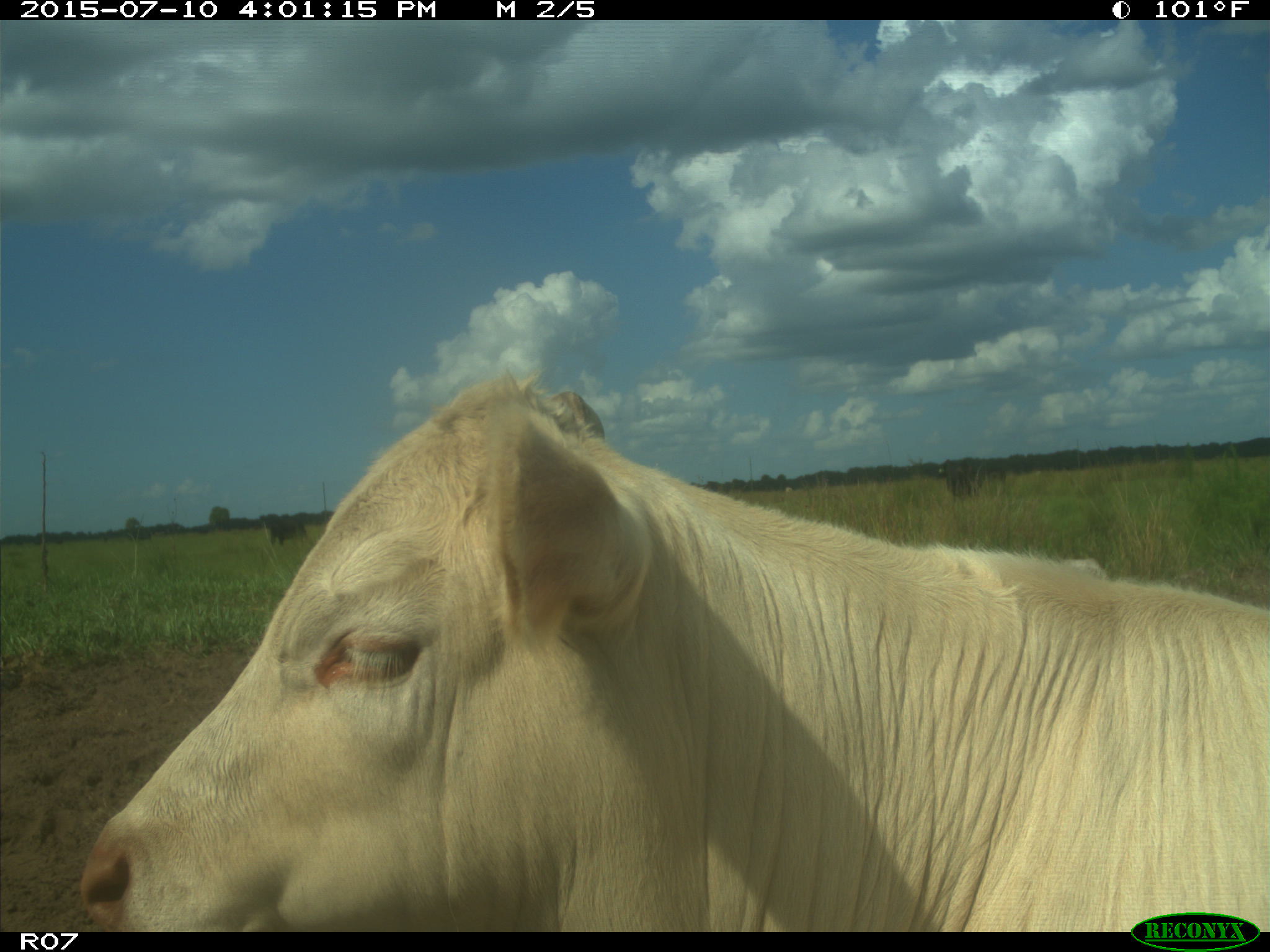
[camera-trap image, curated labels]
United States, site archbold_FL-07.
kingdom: Animalia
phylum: Chordata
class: Mammalia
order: Artiodactyla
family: Bovidae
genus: Bos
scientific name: Bos taurus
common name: domestic cow